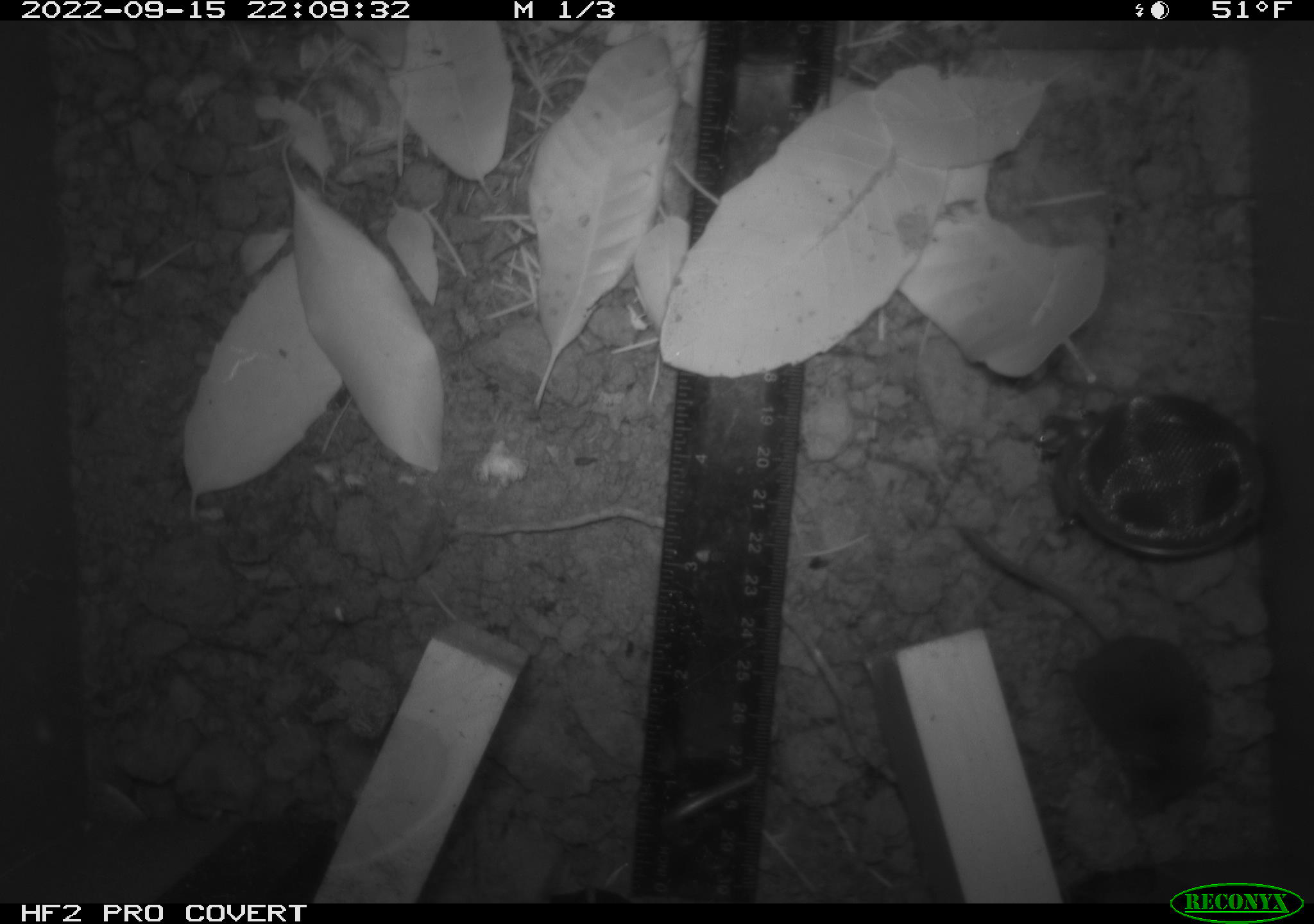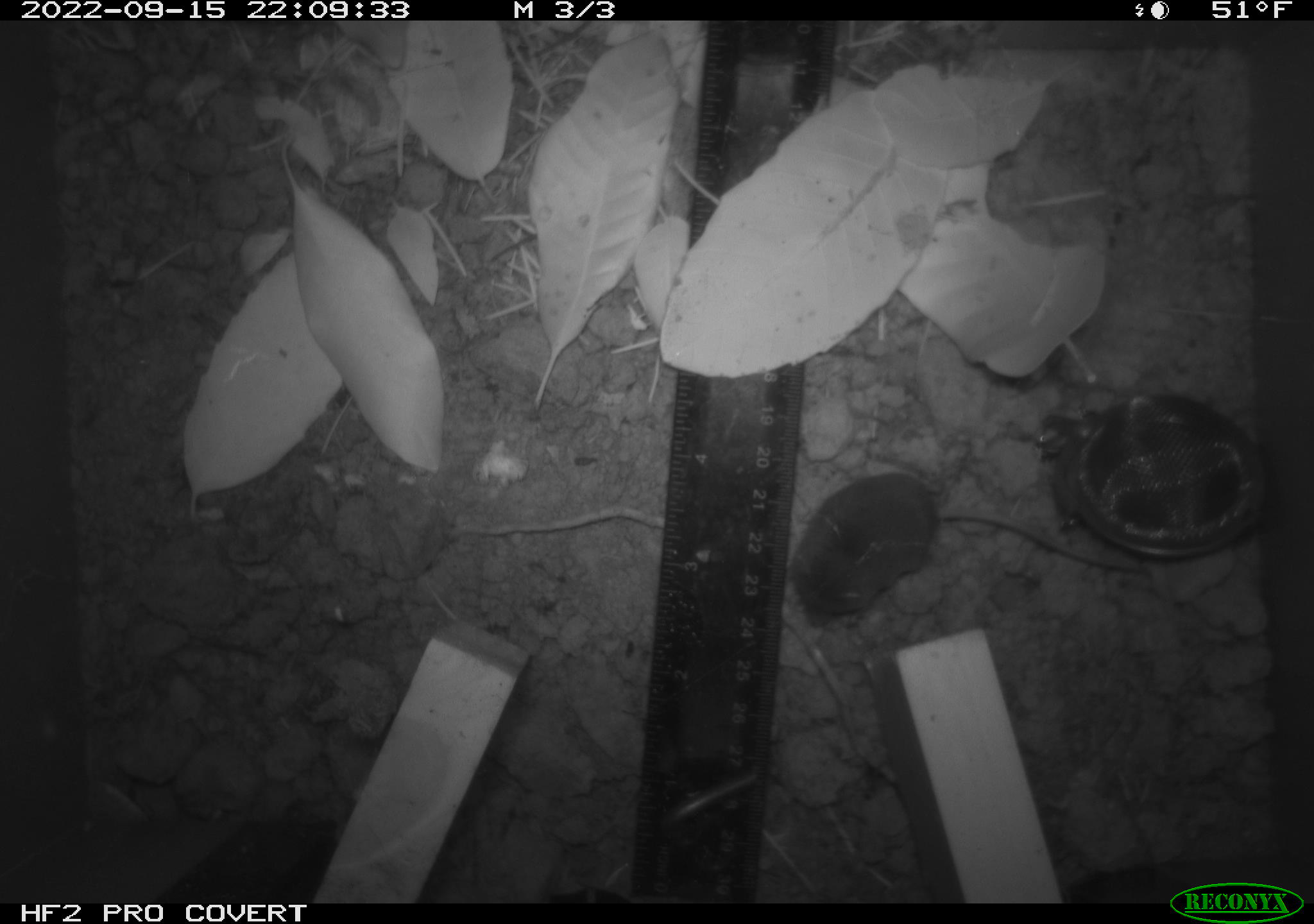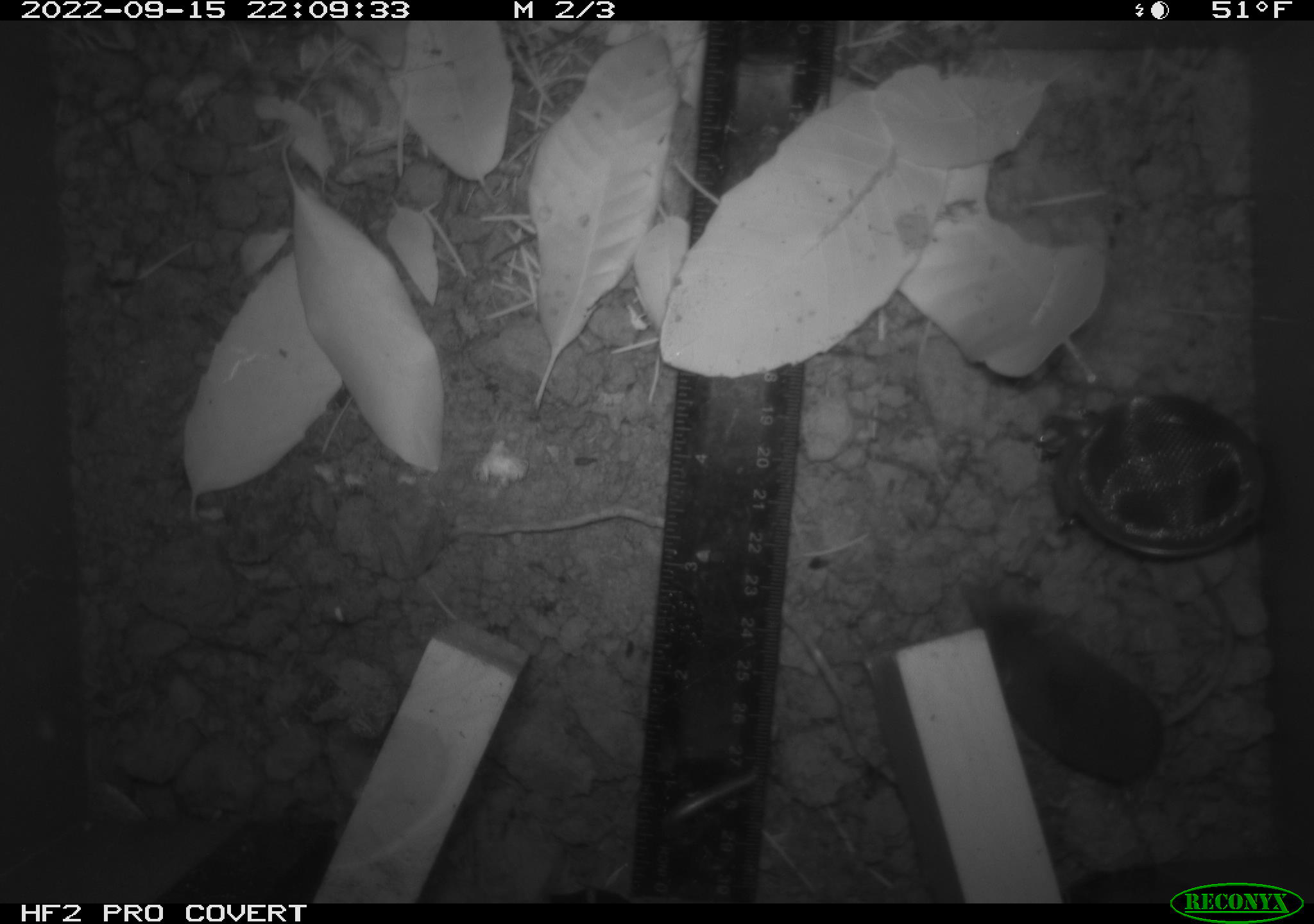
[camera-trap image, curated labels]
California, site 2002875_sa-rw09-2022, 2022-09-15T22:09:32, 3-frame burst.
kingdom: Animalia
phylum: Chordata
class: Mammalia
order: Eulipotyphla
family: Soricidae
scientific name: Soricidae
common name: shrews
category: soricidae family